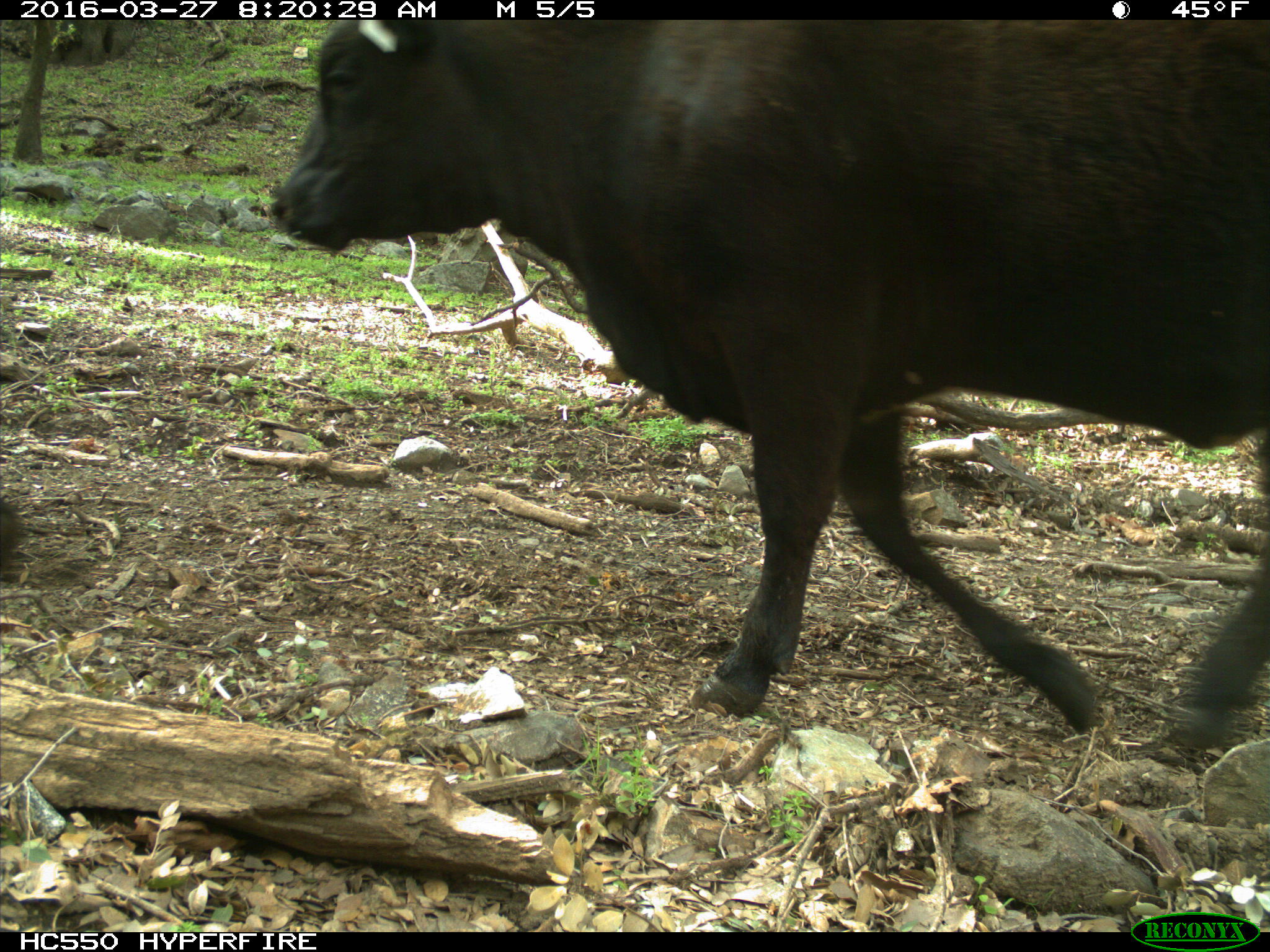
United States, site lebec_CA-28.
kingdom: Animalia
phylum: Chordata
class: Mammalia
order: Artiodactyla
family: Bovidae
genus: Bos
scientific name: Bos taurus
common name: domestic cow